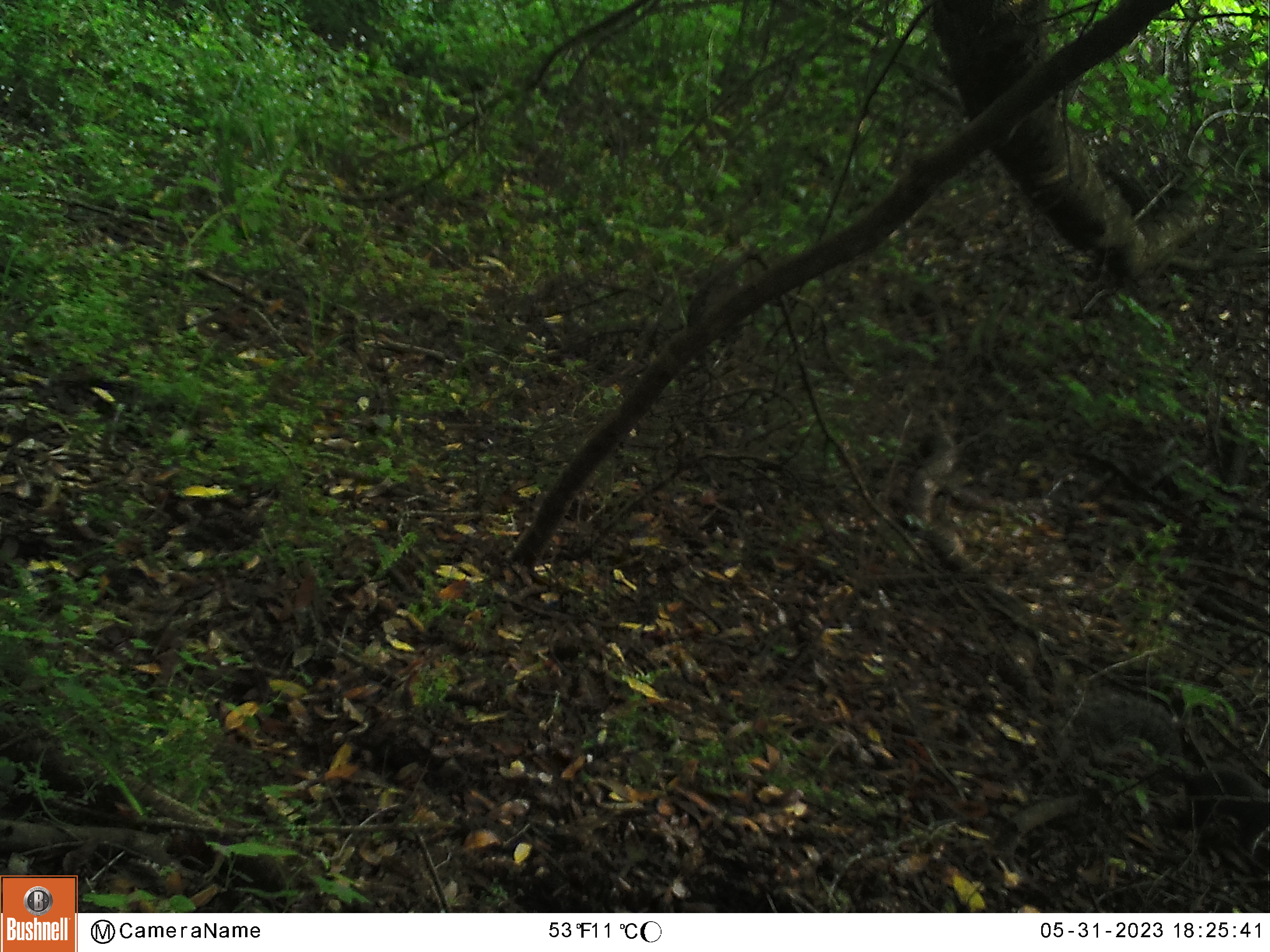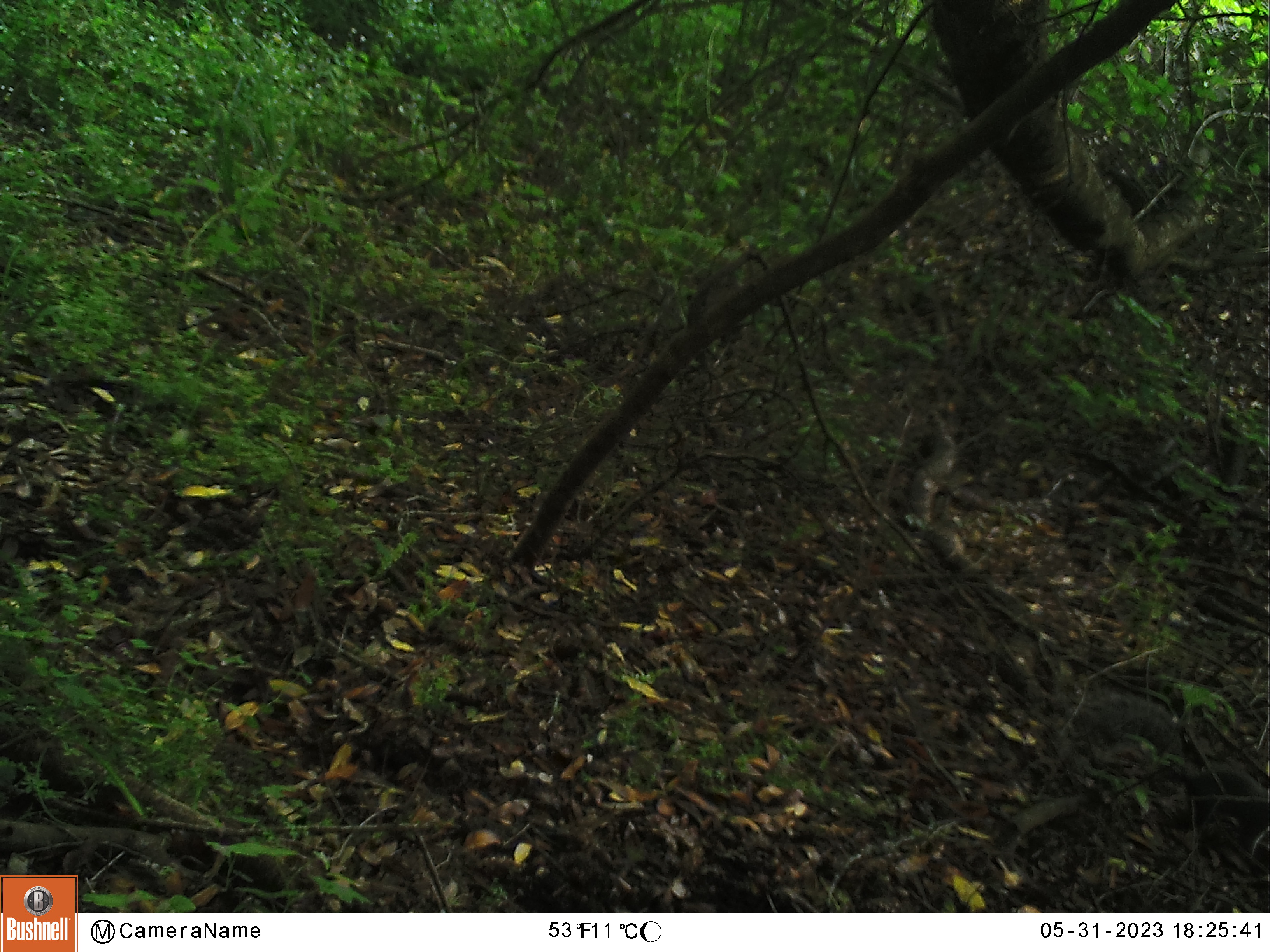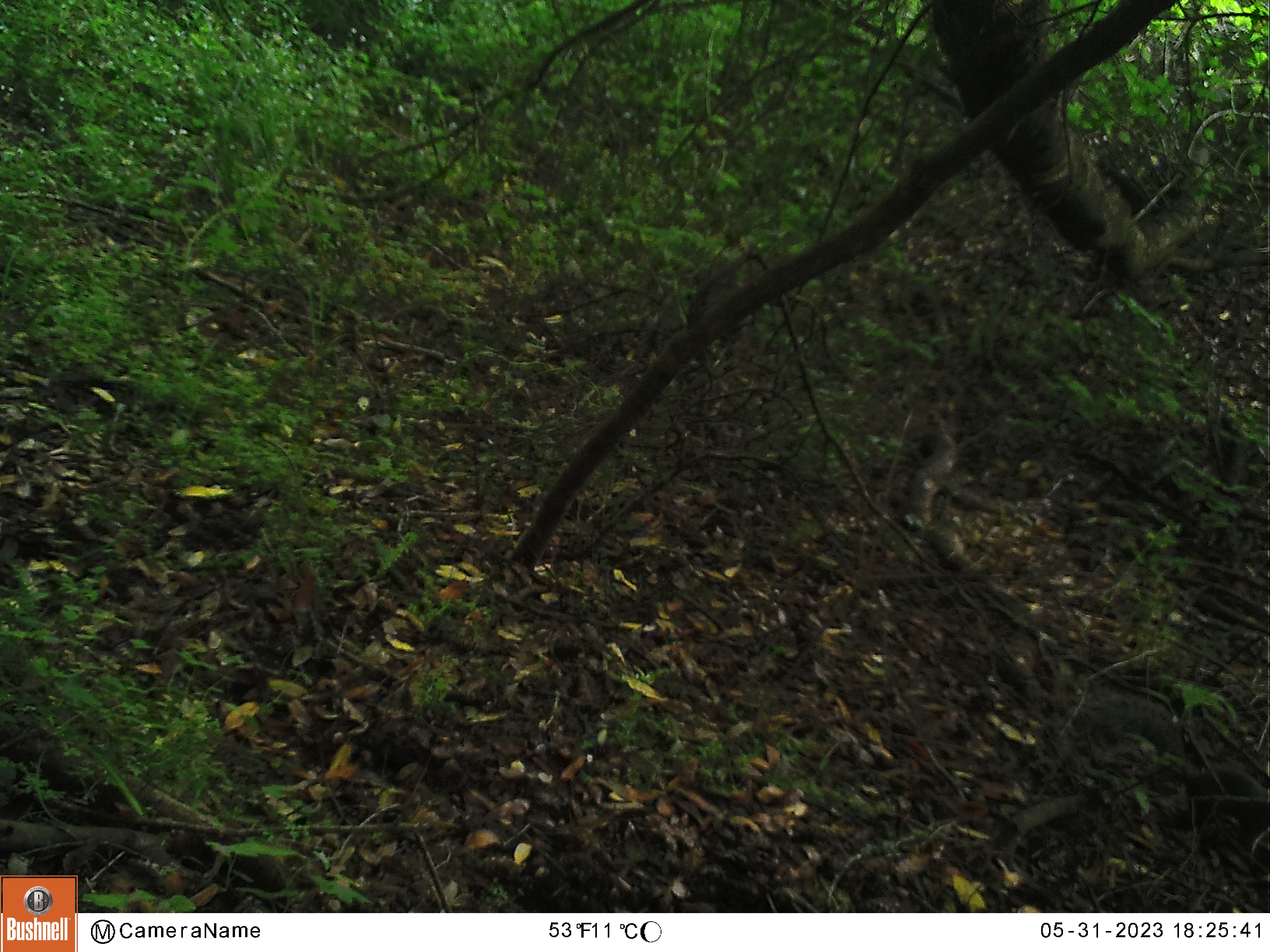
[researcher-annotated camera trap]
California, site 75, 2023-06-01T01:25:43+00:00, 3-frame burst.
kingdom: Animalia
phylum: Chordata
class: Mammalia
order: Rodentia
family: Sciuridae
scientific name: Sciuridae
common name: squirrel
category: unknown squirrel